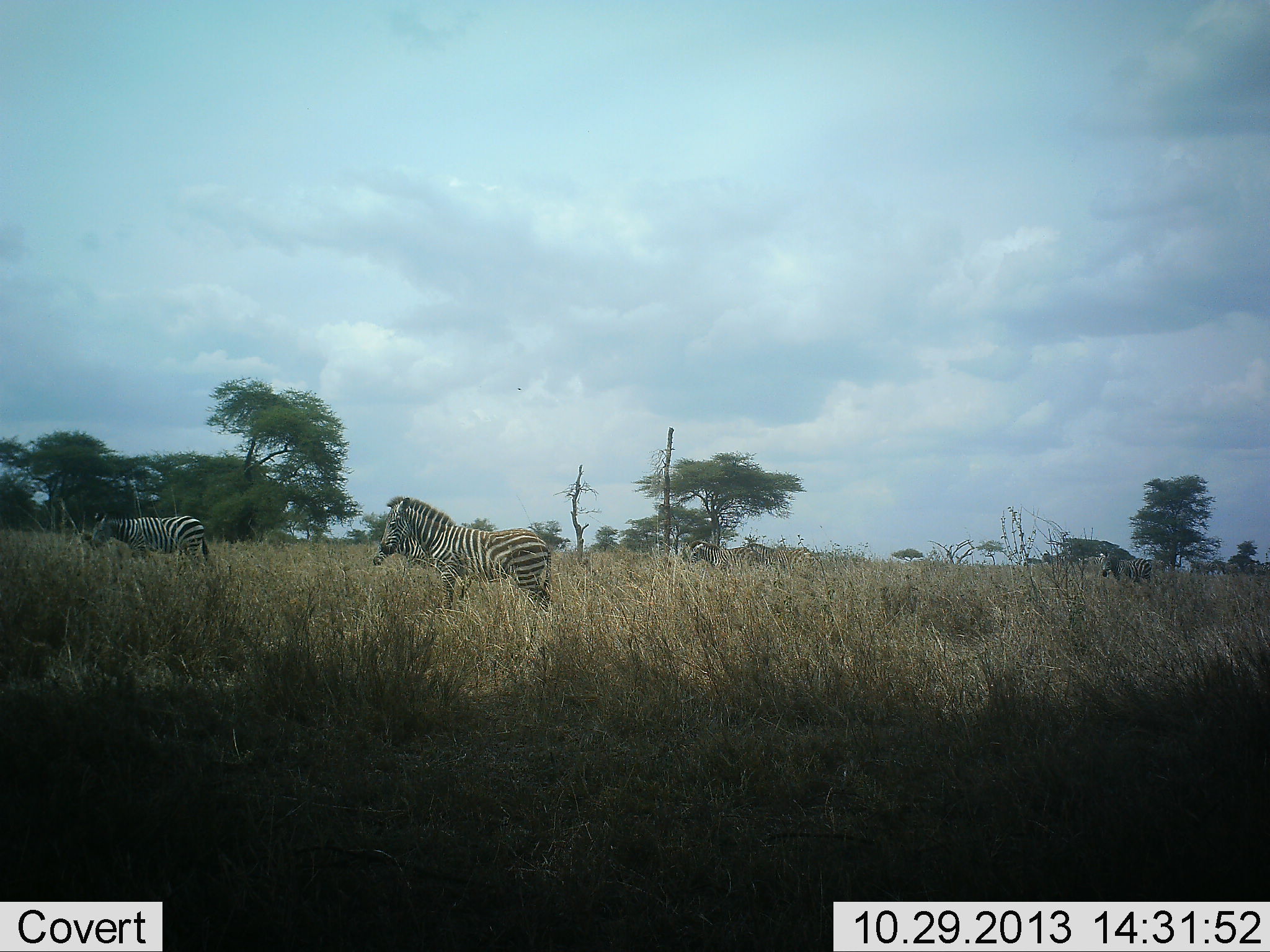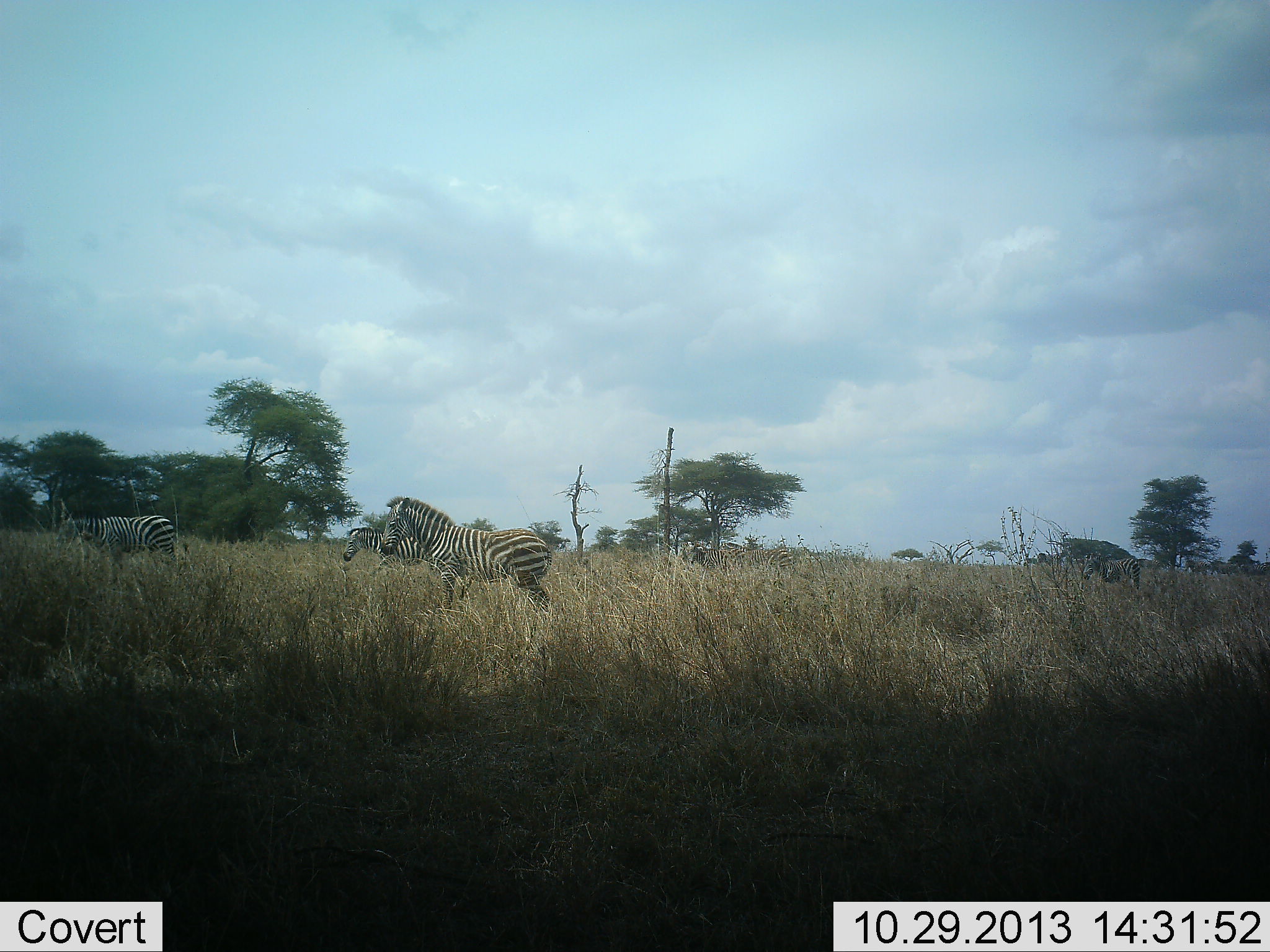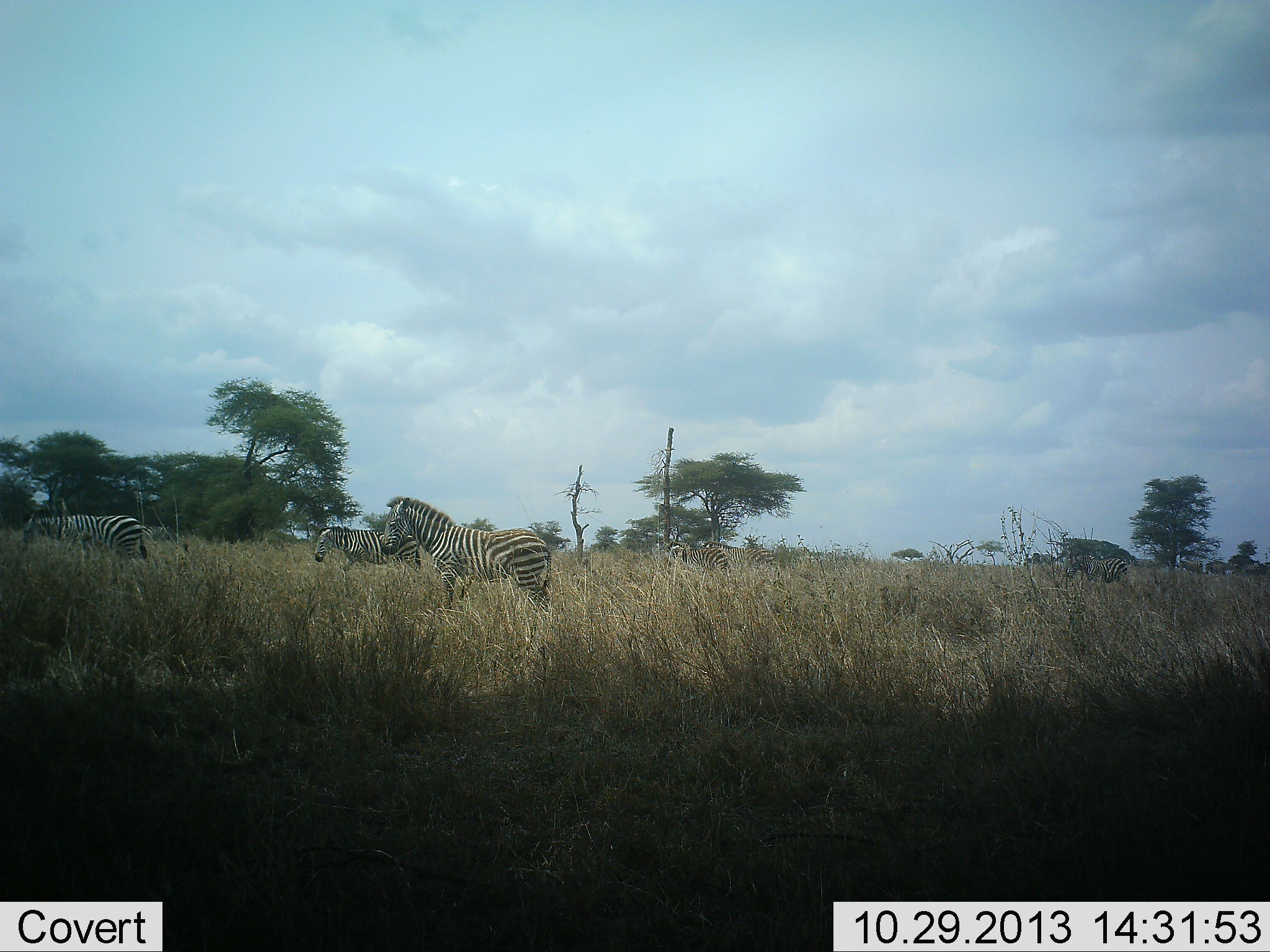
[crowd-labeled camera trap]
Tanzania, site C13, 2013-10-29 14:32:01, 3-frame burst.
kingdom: Animalia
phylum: Chordata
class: Mammalia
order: Perissodactyla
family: Equidae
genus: Equus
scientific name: Equus quagga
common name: plains zebra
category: zebra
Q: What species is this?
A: Zebra (plains zebra) (Equus quagga).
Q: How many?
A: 8.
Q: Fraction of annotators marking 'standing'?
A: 60%.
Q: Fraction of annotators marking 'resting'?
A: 0%.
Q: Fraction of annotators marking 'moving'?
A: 90%.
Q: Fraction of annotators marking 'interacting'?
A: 0%.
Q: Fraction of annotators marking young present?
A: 0%.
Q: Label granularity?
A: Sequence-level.